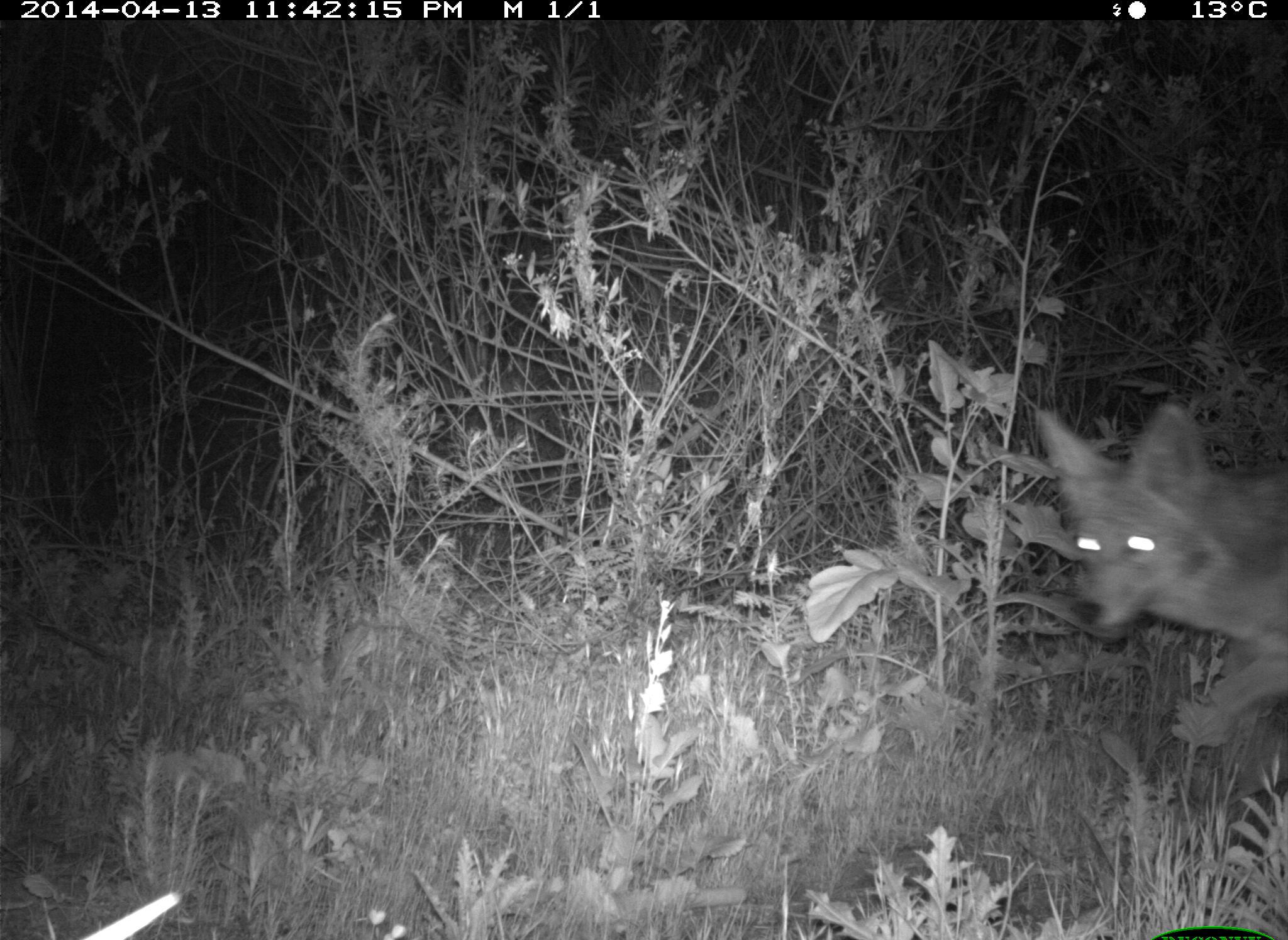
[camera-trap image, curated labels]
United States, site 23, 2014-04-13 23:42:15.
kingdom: Animalia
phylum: Chordata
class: Mammalia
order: Carnivora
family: Canidae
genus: Canis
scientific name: Canis latrans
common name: coyote